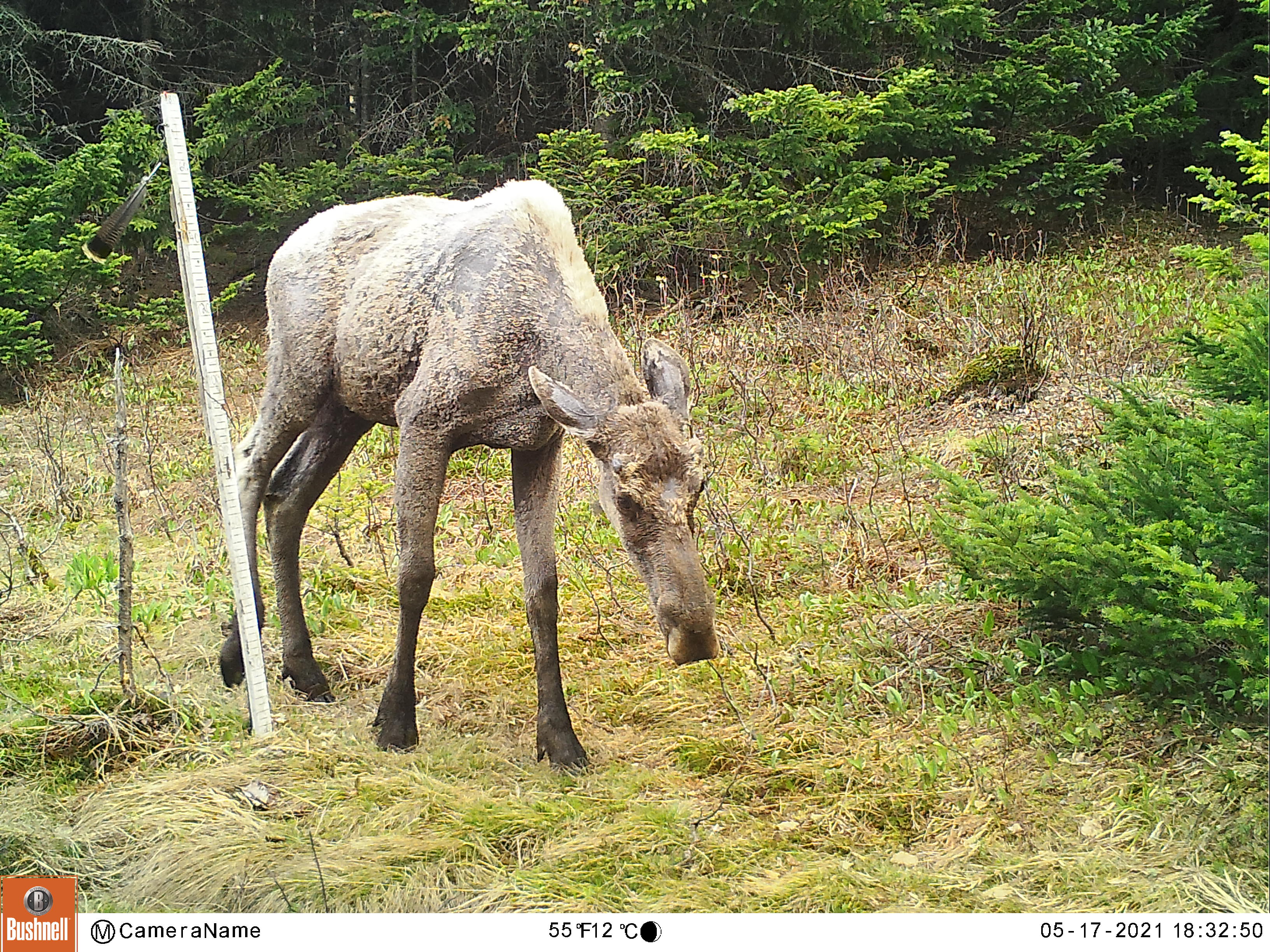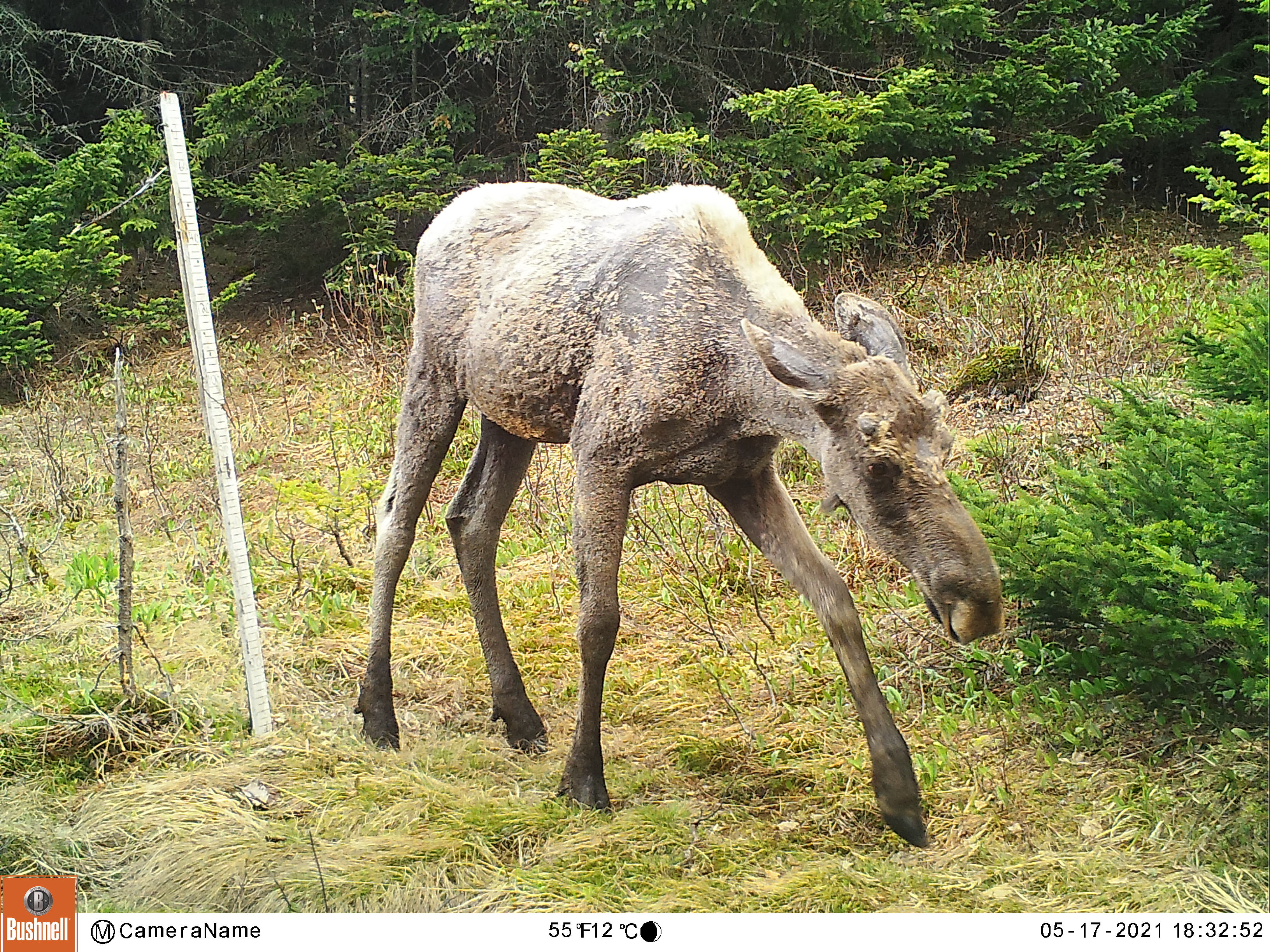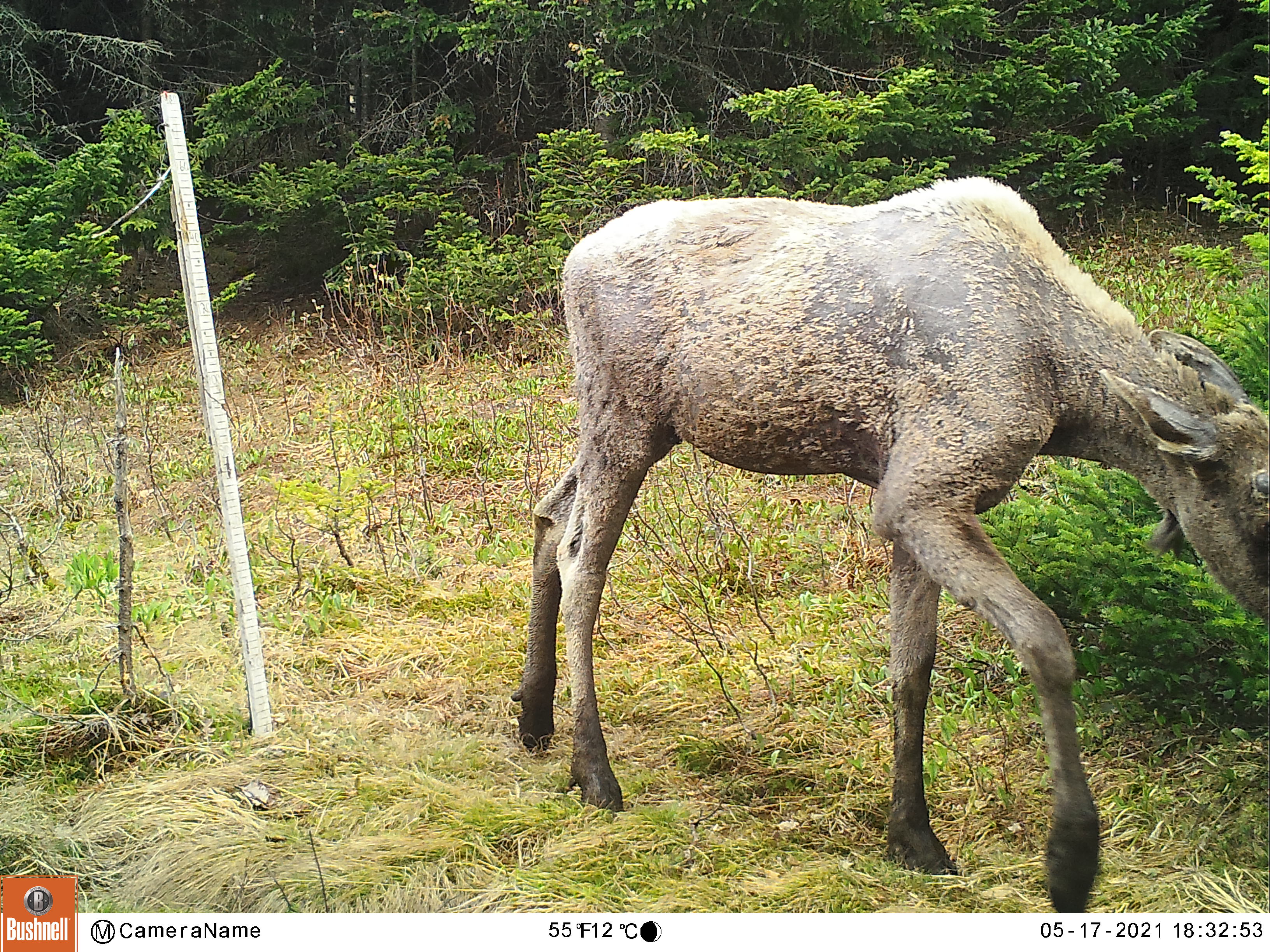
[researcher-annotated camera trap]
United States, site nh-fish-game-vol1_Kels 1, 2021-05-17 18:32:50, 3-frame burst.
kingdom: Animalia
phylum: Chordata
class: Mammalia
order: Artiodactyla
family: Cervidae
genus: Alces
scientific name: Alces alces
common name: moose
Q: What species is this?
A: Moose (Alces alces).